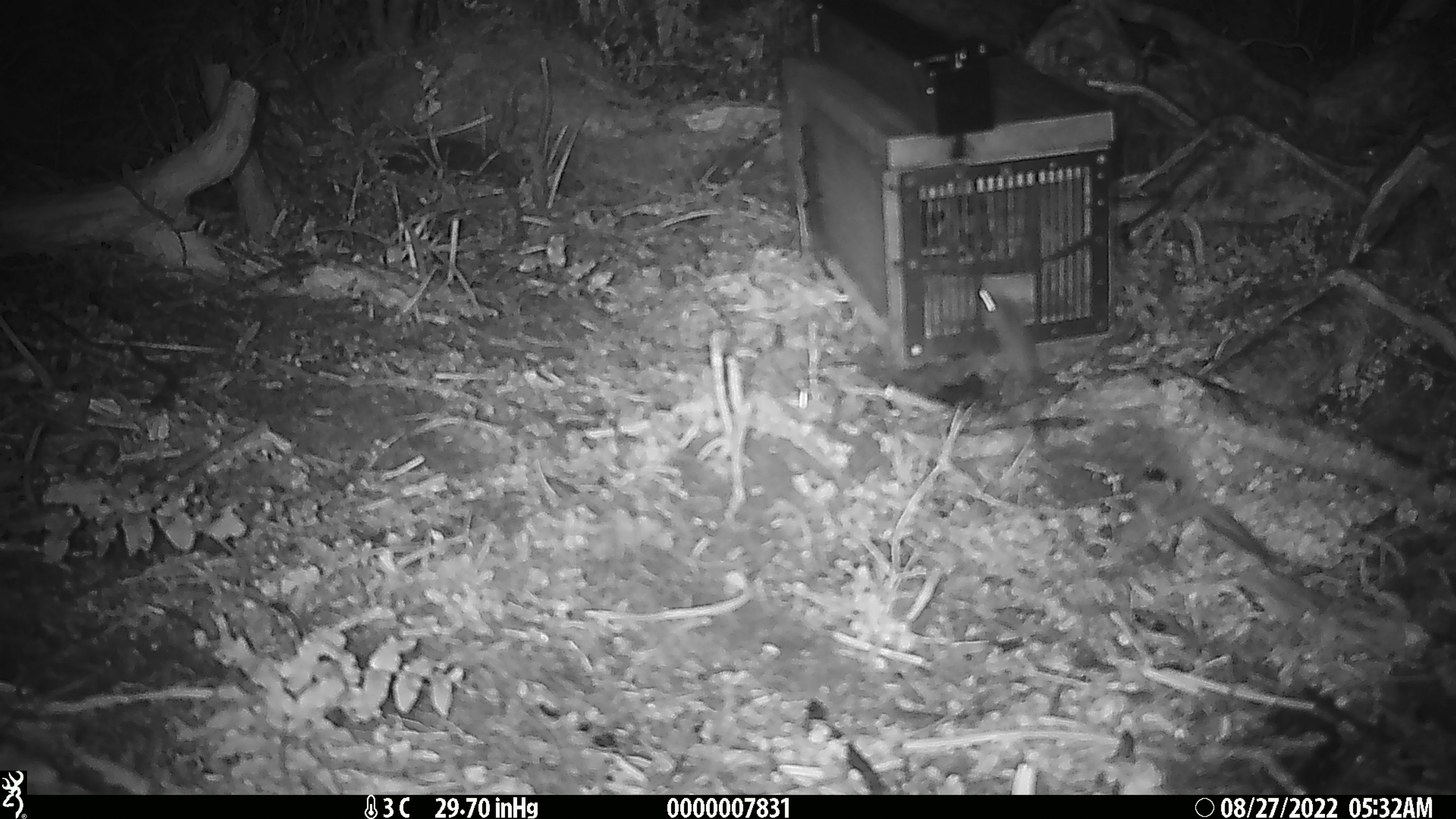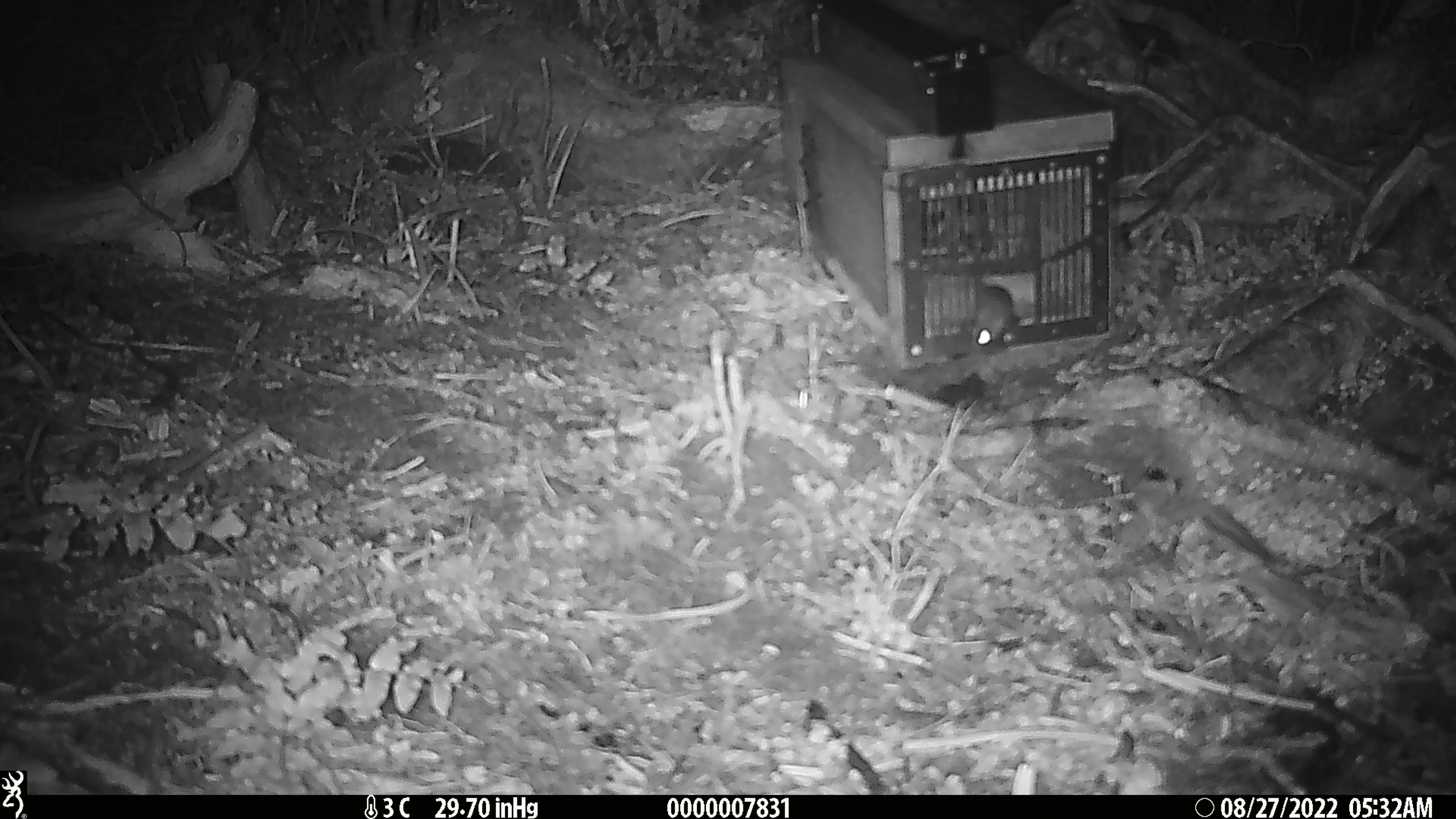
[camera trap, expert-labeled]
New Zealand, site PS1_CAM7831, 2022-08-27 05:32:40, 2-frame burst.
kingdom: Animalia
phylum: Chordata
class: Mammalia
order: Rodentia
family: Muridae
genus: Mus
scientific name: Mus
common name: mouse